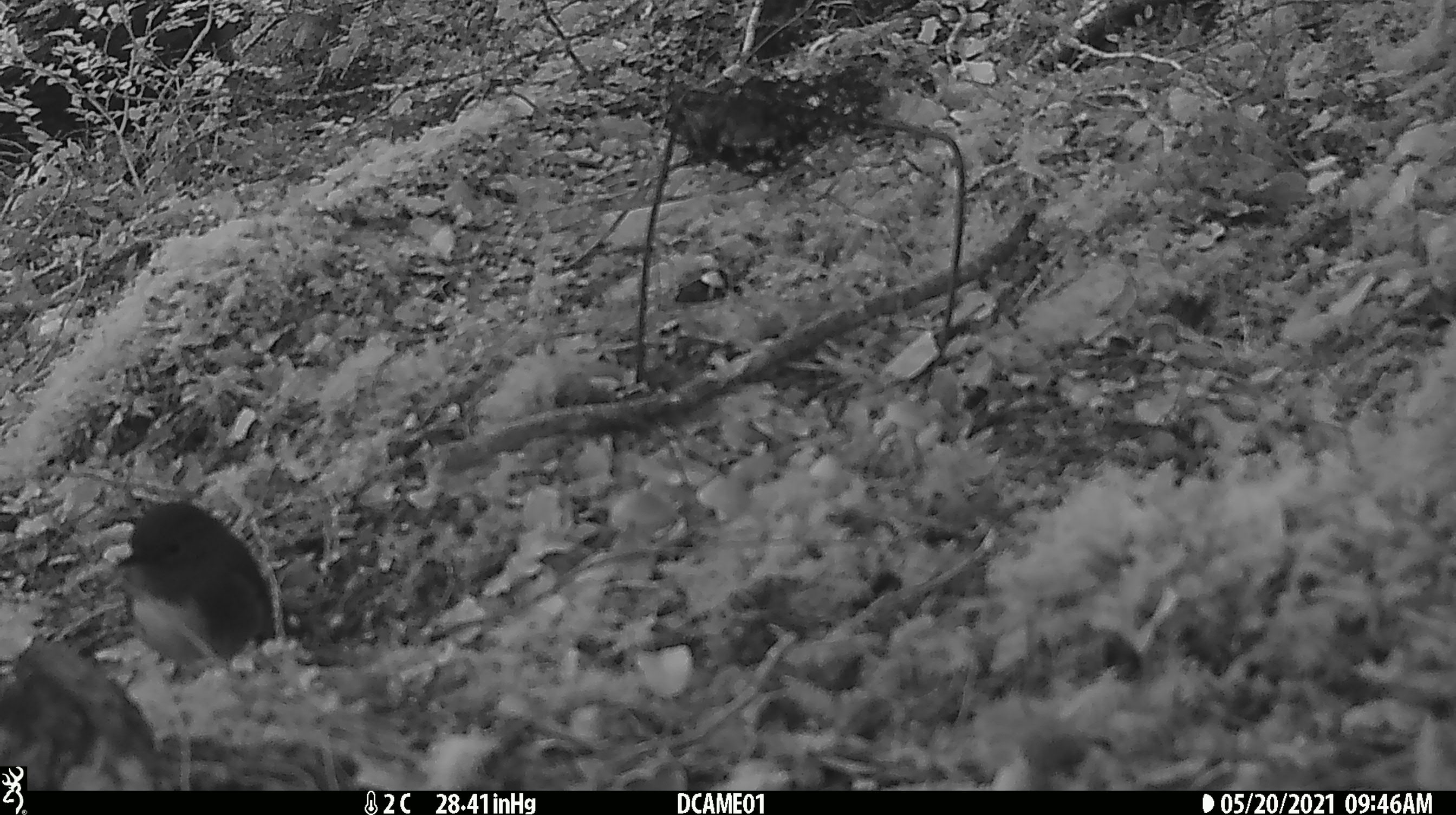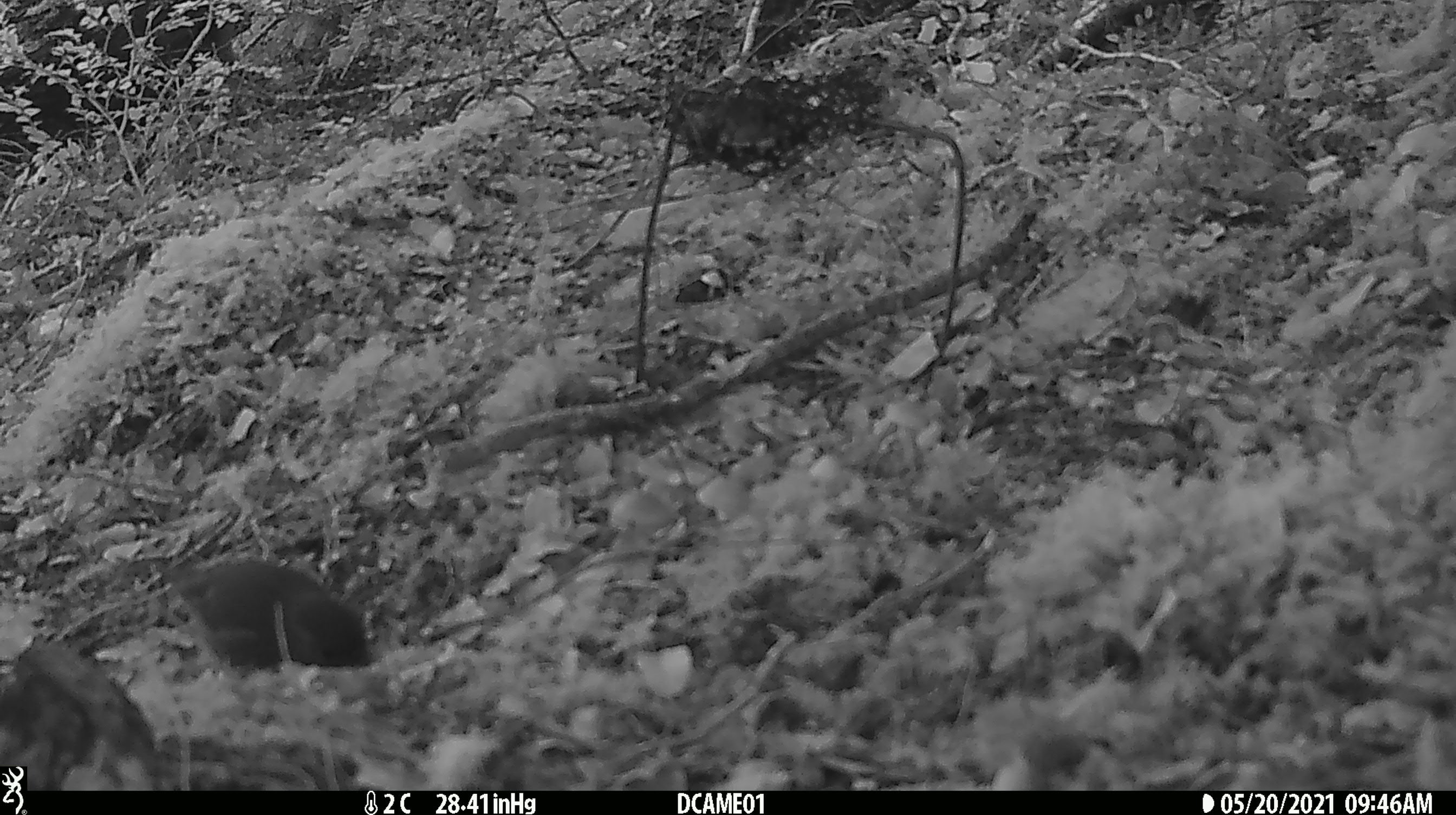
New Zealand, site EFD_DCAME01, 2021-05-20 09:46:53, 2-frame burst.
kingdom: Animalia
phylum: Chordata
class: Aves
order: Passeriformes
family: Petroicidae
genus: Petroica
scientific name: Petroica australis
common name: new zealand robin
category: robin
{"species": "robin (new zealand robin) (Petroica australis)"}